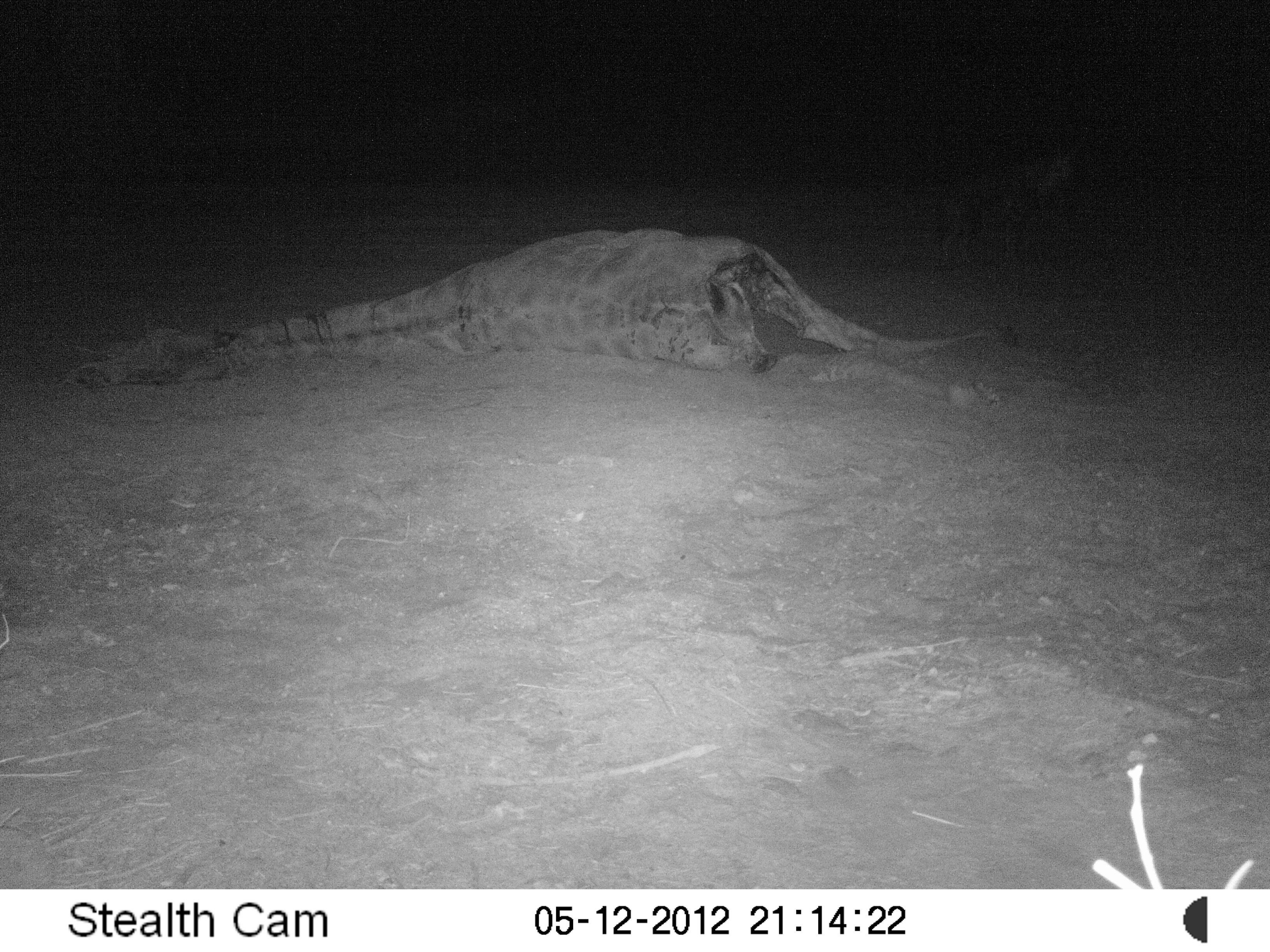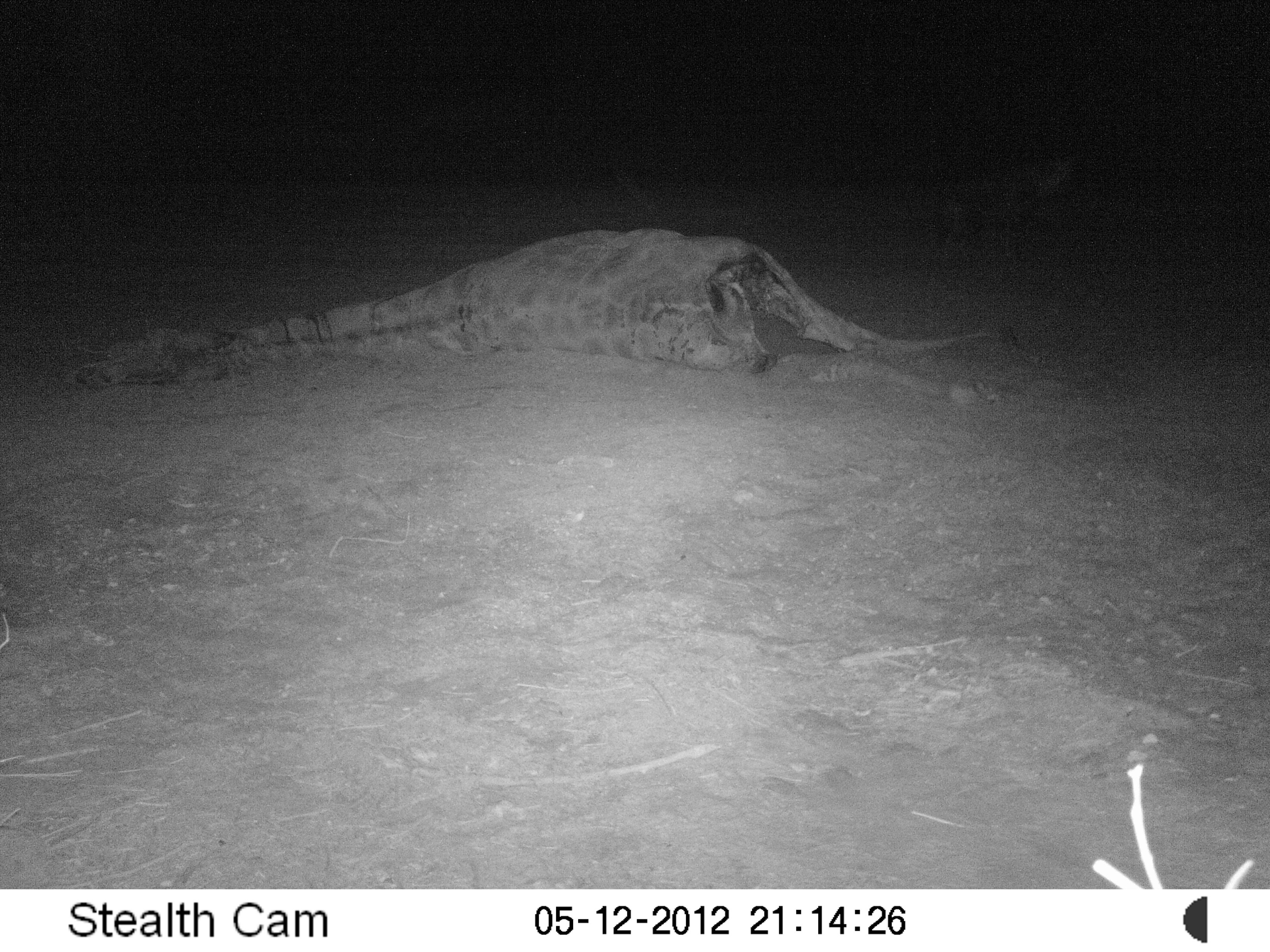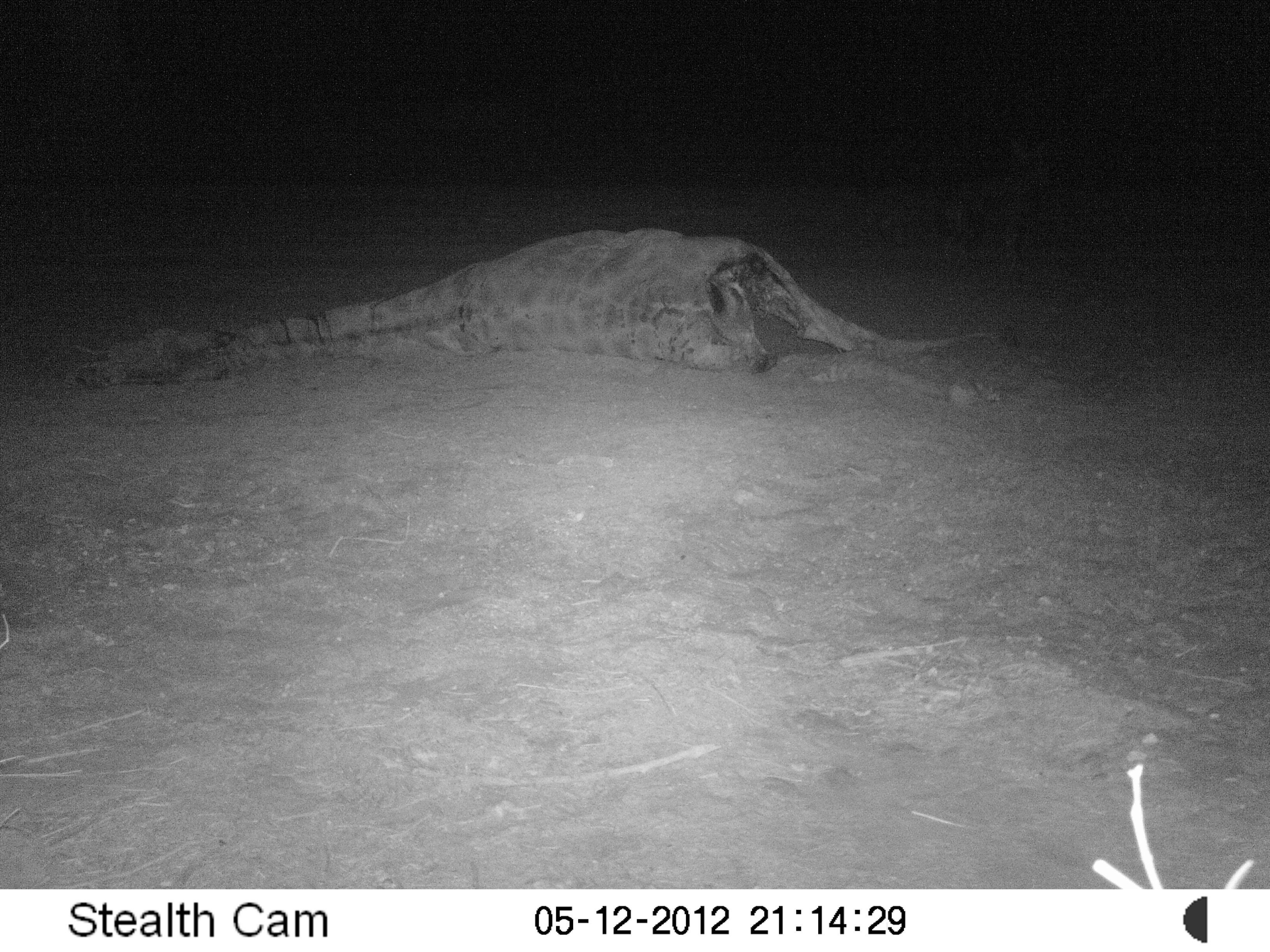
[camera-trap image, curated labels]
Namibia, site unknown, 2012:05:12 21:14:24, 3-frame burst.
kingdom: Animalia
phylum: Chordata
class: Mammalia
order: Carnivora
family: Hyaenidae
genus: Parahyaena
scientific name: Parahyaena brunnea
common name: brown hyena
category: hyaena brunnea